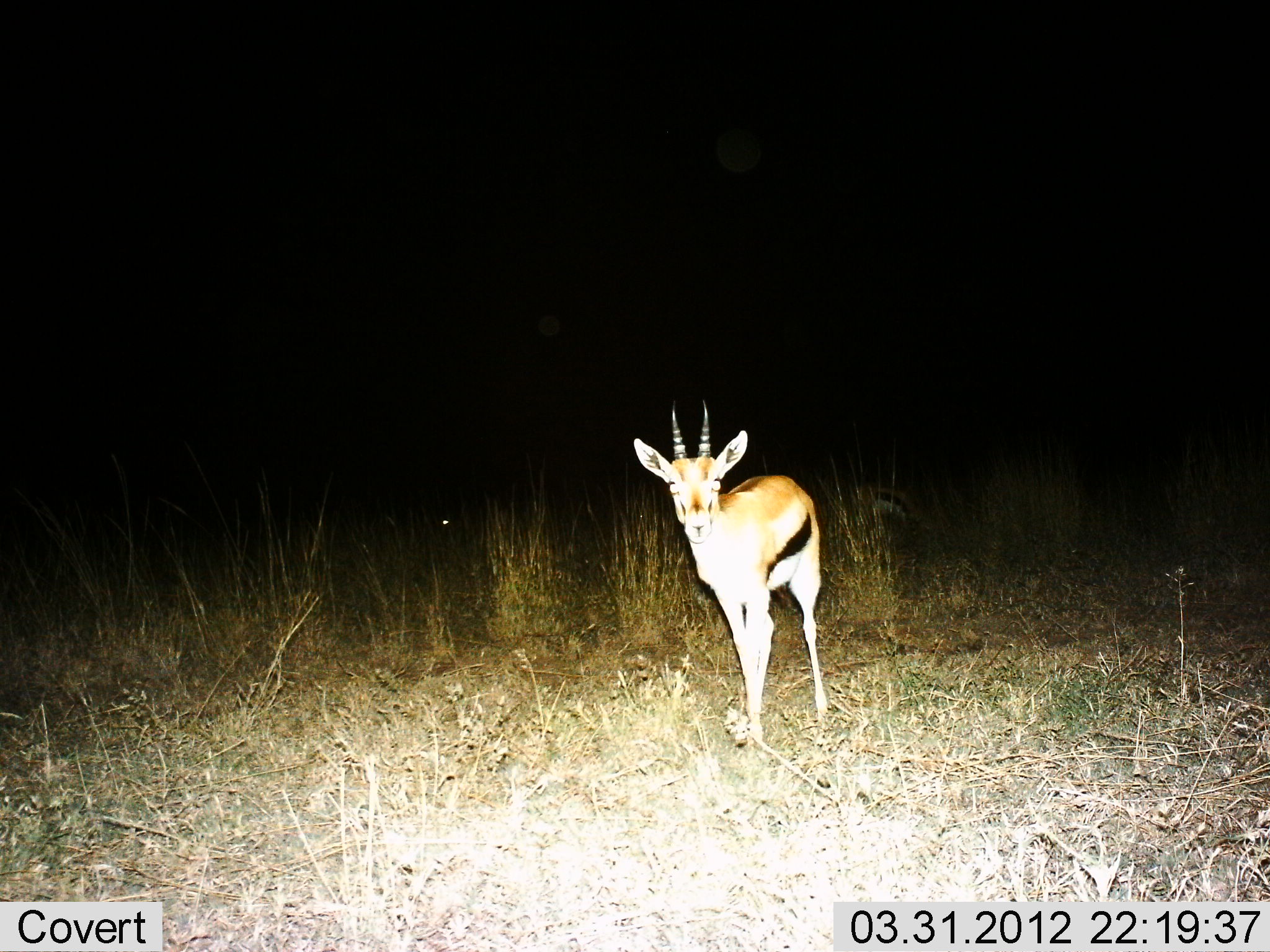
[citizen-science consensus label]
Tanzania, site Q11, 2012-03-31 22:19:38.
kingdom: Animalia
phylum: Chordata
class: Mammalia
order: Artiodactyla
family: Bovidae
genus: Eudorcas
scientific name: Eudorcas thomsonii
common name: thomson's gazelle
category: gazellethomsons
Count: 1.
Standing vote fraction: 100%.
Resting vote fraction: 7%.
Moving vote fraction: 0%.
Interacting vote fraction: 0%.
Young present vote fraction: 0%.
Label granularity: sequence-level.